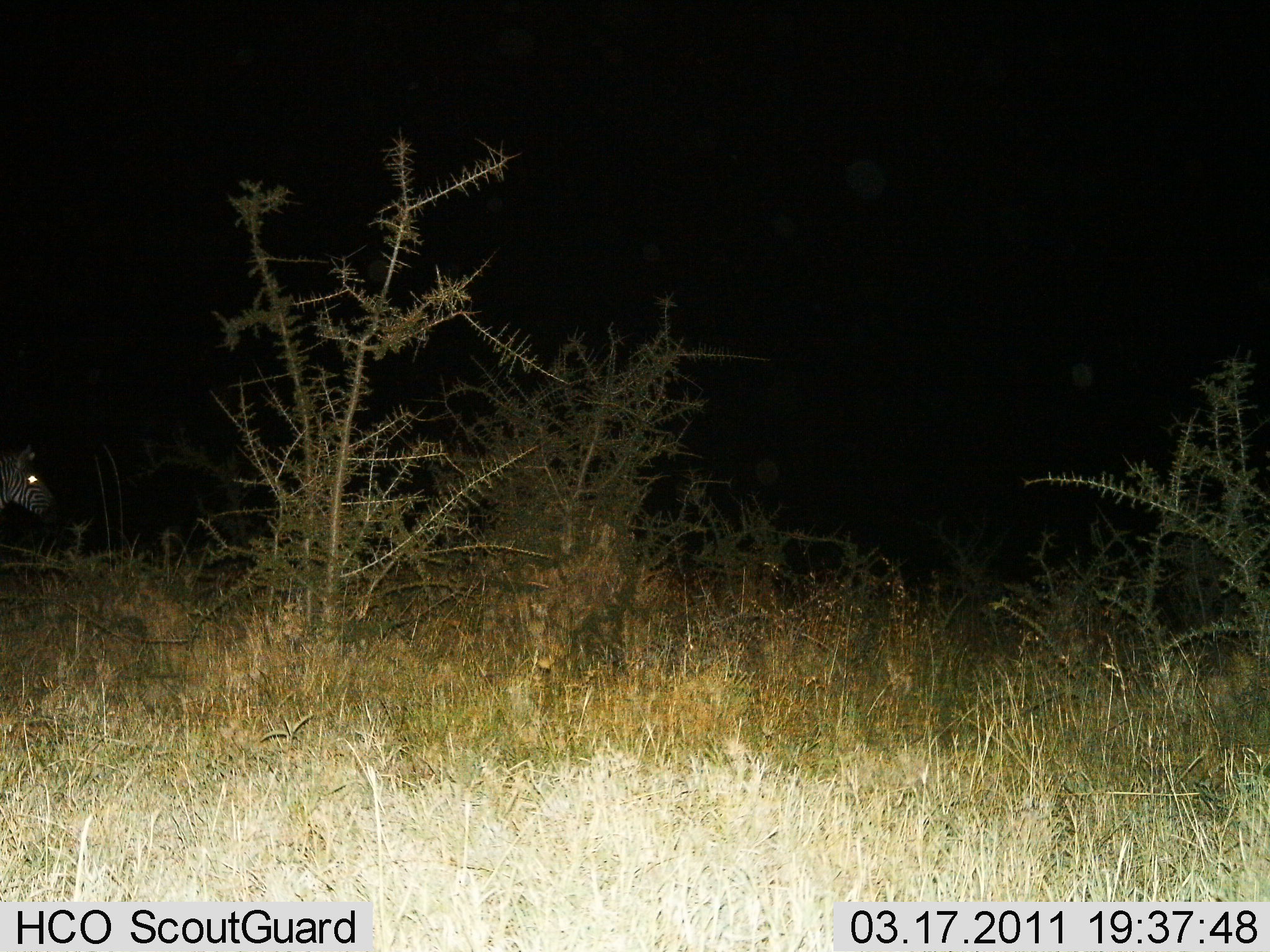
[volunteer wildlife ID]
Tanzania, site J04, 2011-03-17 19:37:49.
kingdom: Animalia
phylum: Chordata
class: Mammalia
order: Perissodactyla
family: Equidae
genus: Equus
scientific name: Equus quagga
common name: plains zebra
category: zebra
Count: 1.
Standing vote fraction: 64%.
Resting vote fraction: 0%.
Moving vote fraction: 36%.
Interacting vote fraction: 0%.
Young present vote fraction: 0%.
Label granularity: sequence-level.